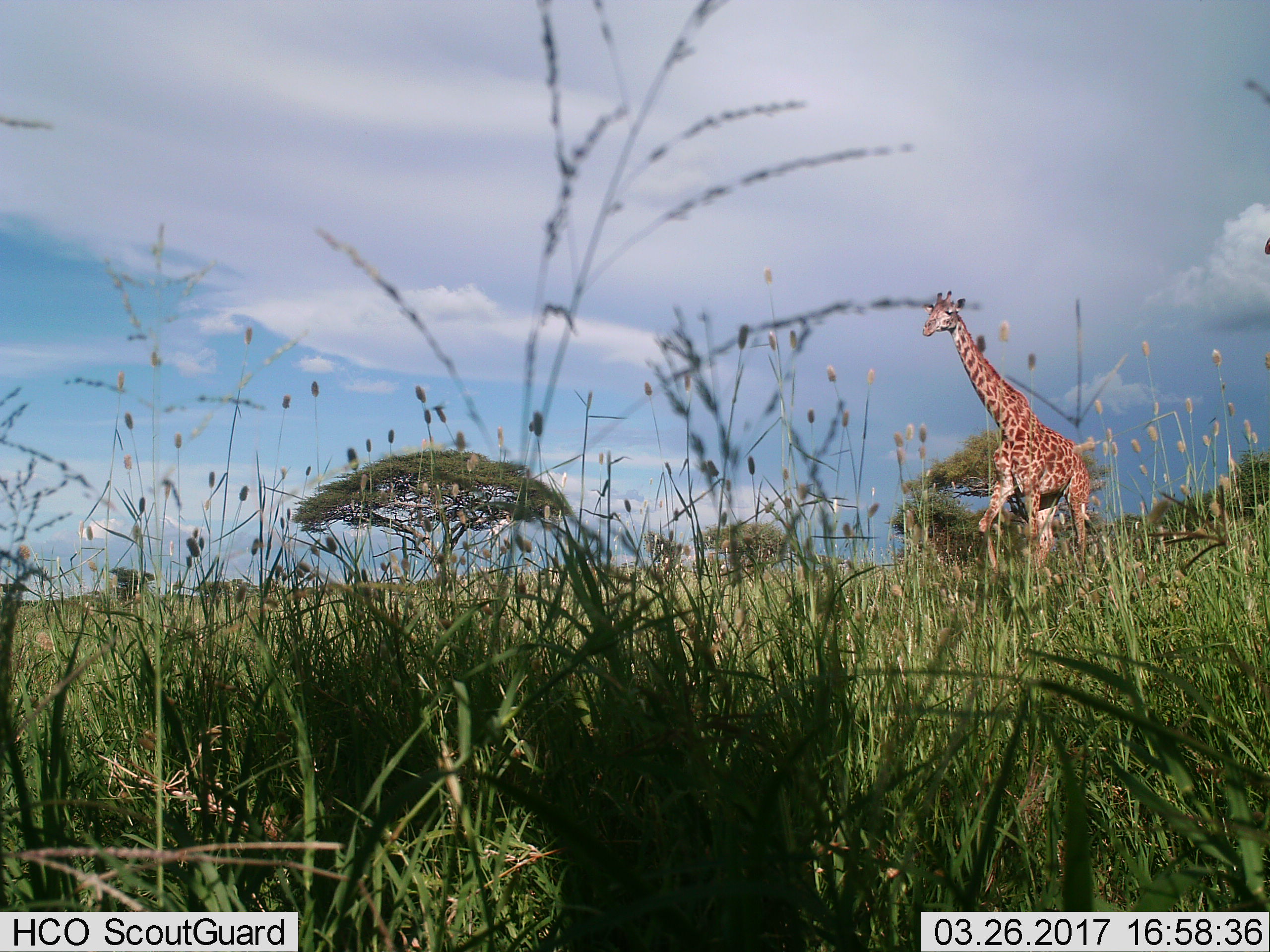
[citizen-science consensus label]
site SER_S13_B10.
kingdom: Animalia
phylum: Chordata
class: Mammalia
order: Artiodactyla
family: Giraffidae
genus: Giraffa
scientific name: Giraffa camelopardalis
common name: giraffe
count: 1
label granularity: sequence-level